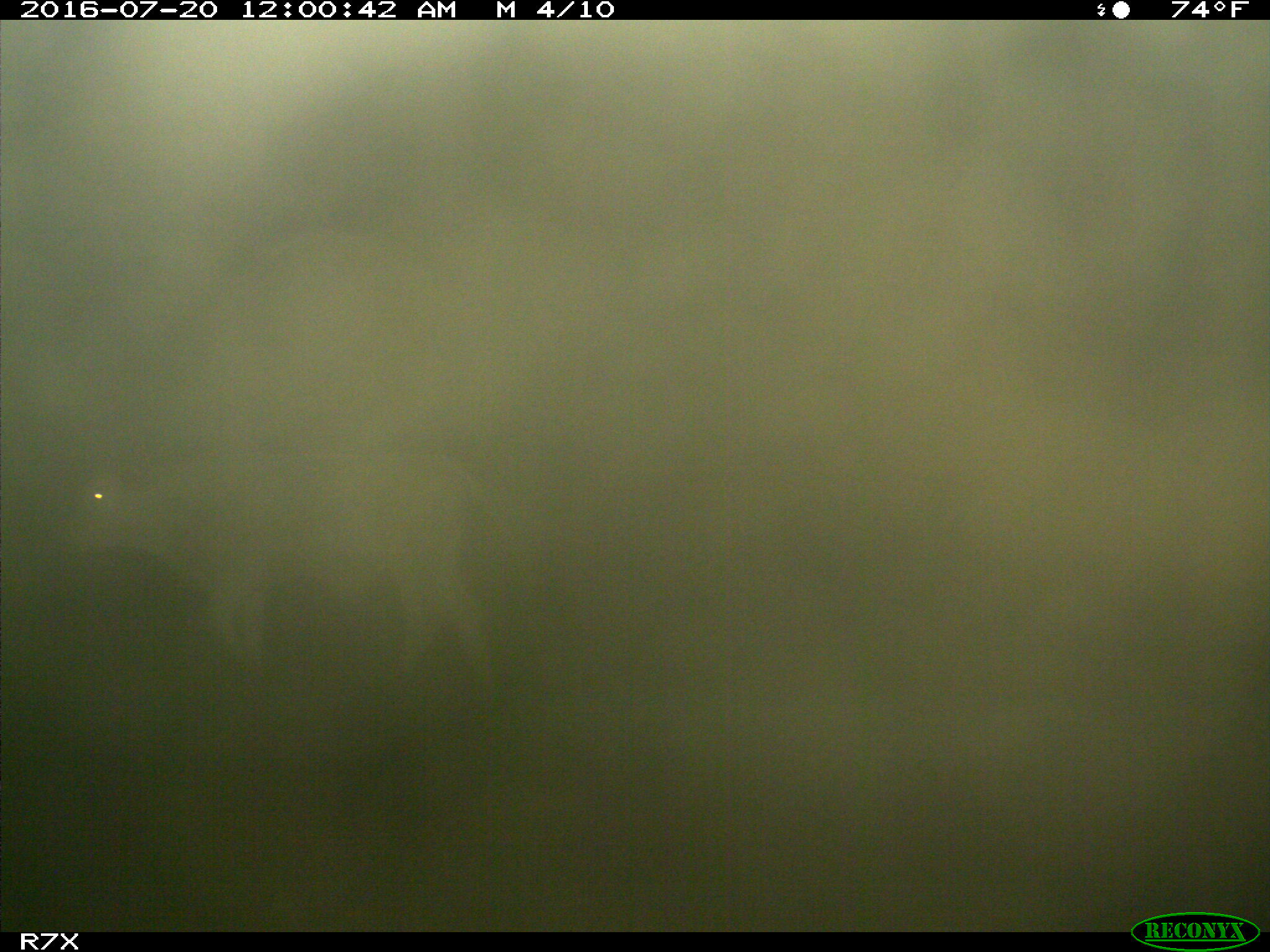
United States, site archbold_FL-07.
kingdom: Animalia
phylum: Chordata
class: Mammalia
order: Artiodactyla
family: Bovidae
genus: Bos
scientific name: Bos taurus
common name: domestic cow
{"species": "Bos taurus (domestic cow)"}